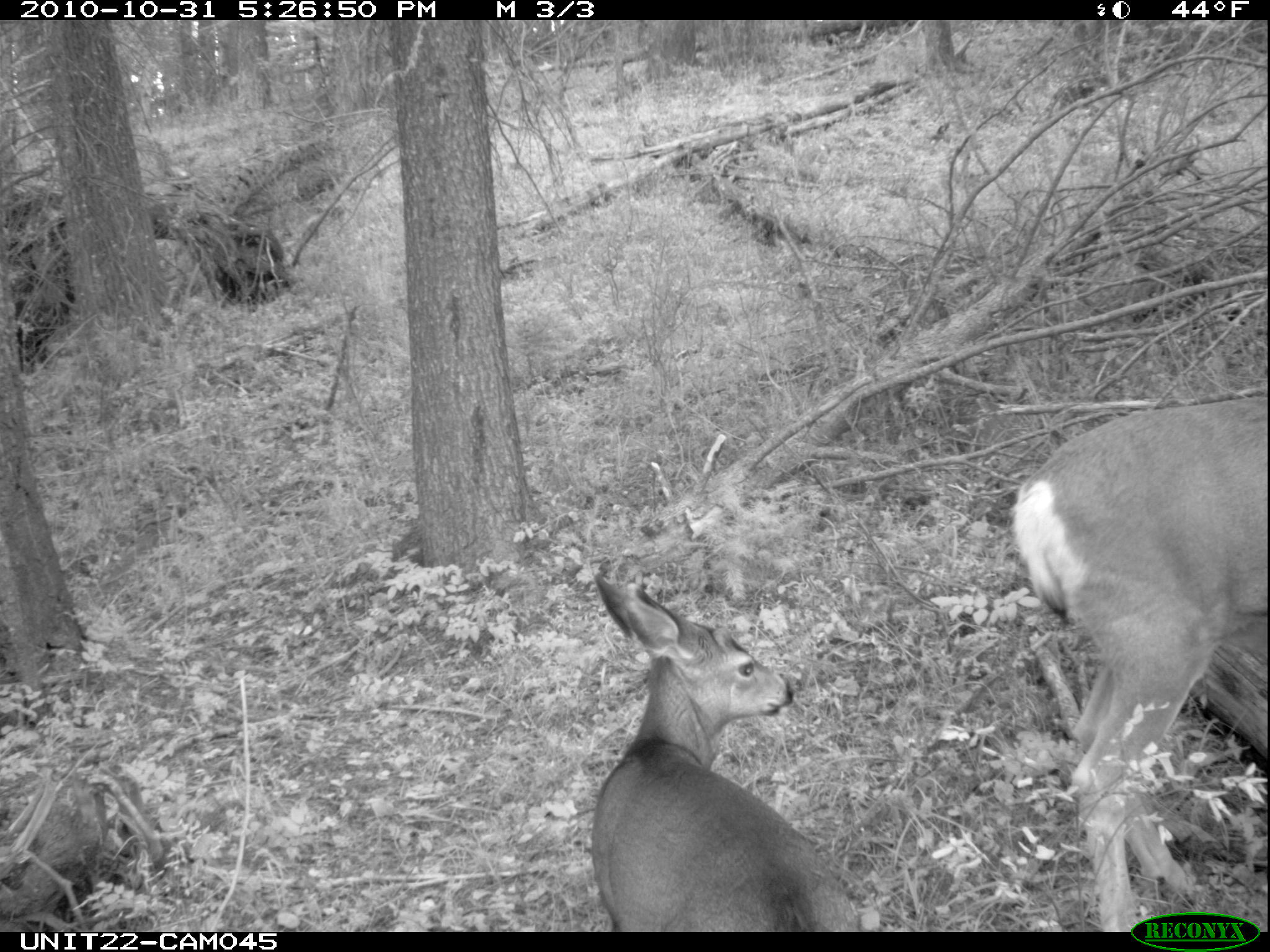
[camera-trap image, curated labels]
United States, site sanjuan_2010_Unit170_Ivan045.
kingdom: Animalia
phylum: Chordata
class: Mammalia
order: Artiodactyla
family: Cervidae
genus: Odocoileus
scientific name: Odocoileus hemionus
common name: mule deer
Odocoileus hemionus (mule deer).